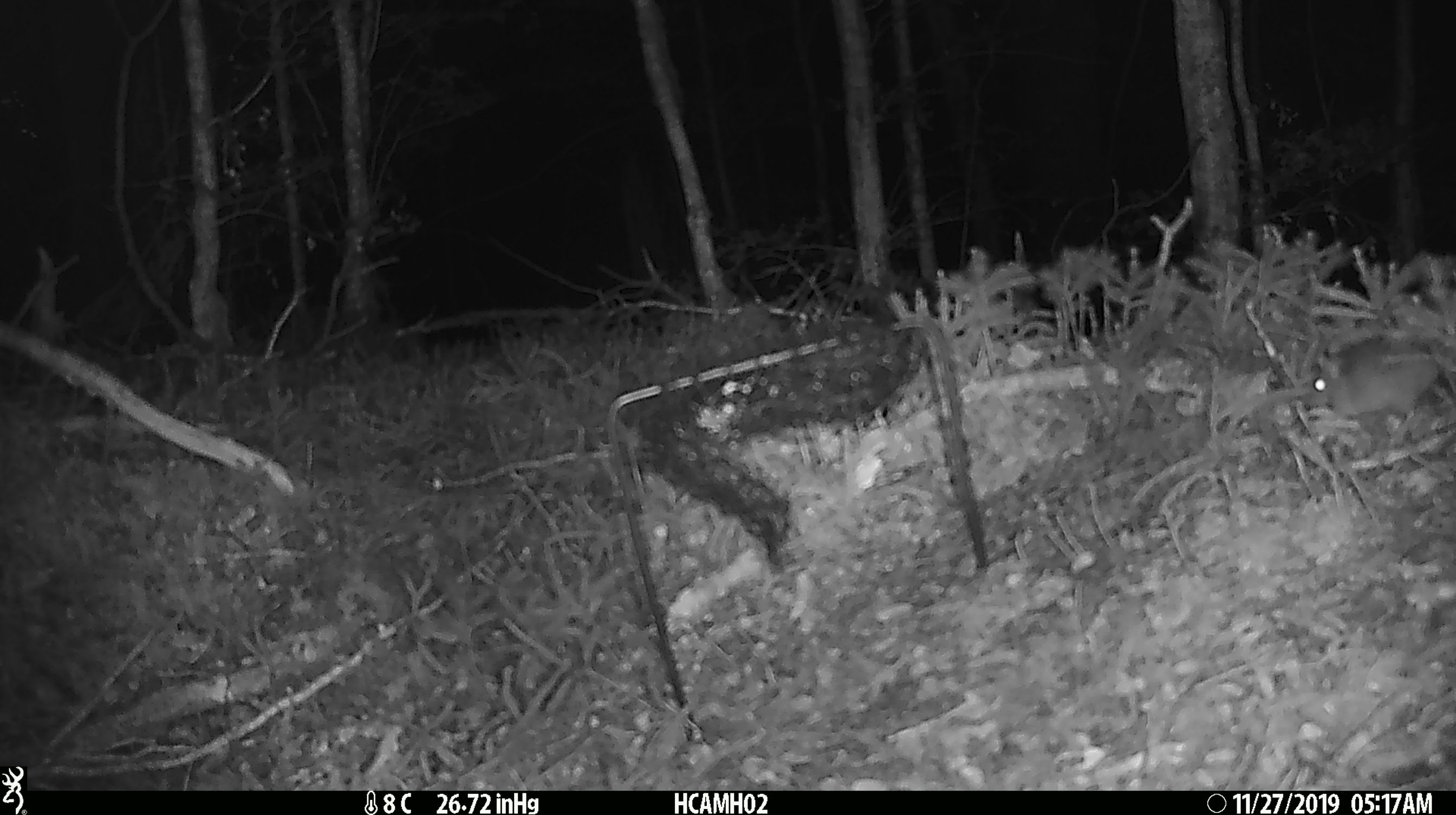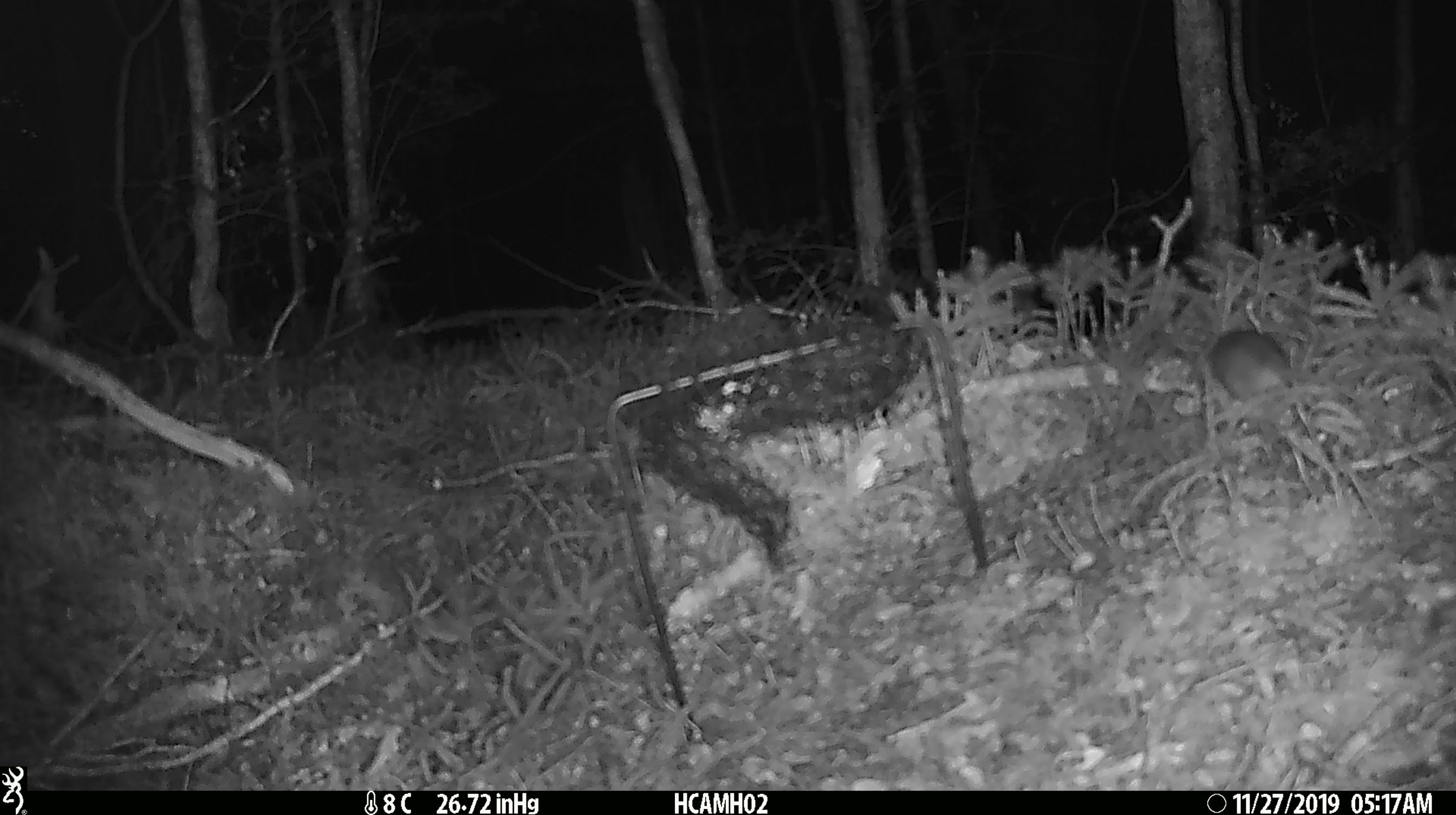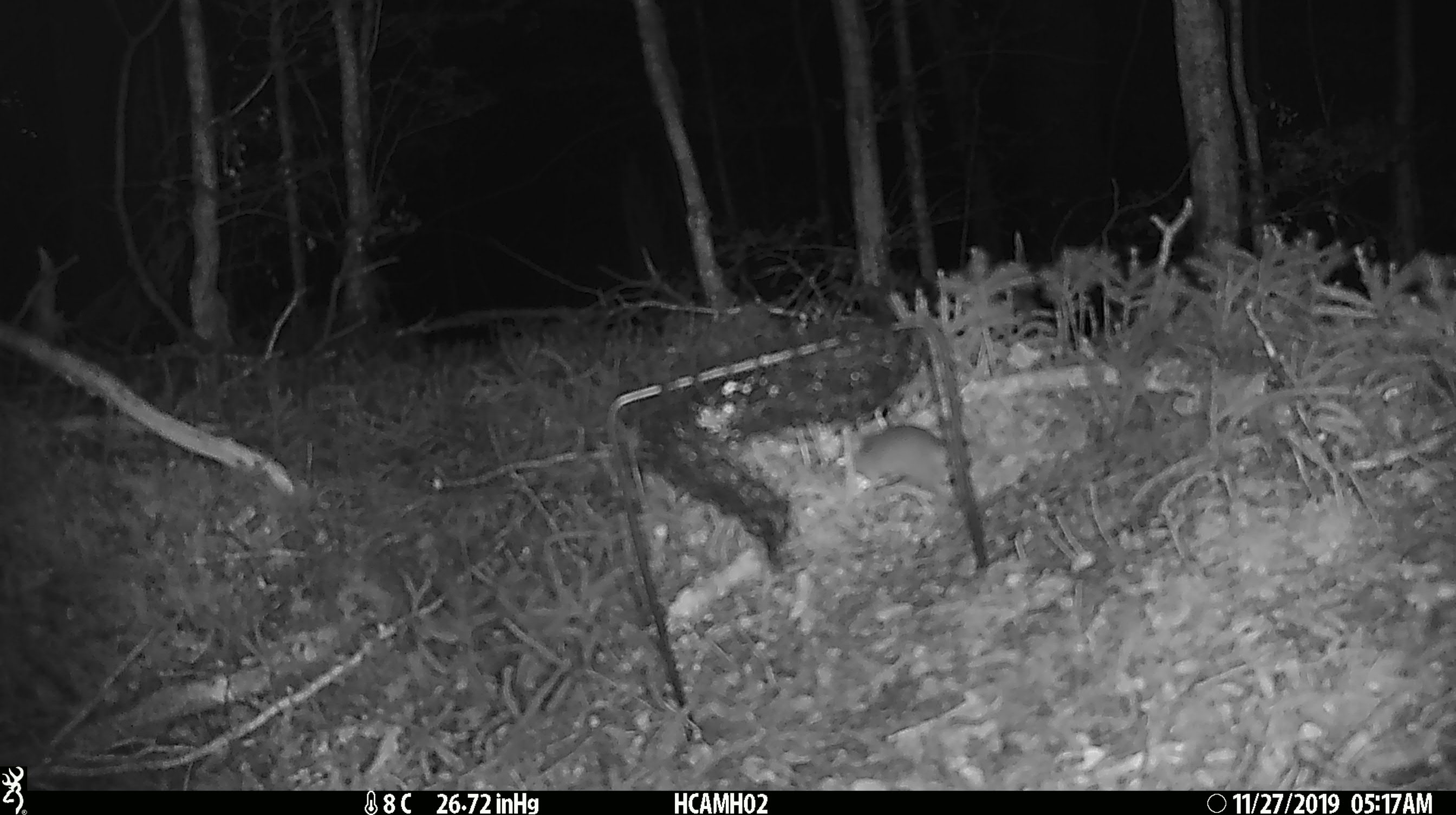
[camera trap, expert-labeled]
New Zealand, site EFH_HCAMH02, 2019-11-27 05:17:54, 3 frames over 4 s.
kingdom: Animalia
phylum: Chordata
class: Mammalia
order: Rodentia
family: Muridae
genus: Mus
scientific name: Mus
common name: mouse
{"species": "mouse (Mus)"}